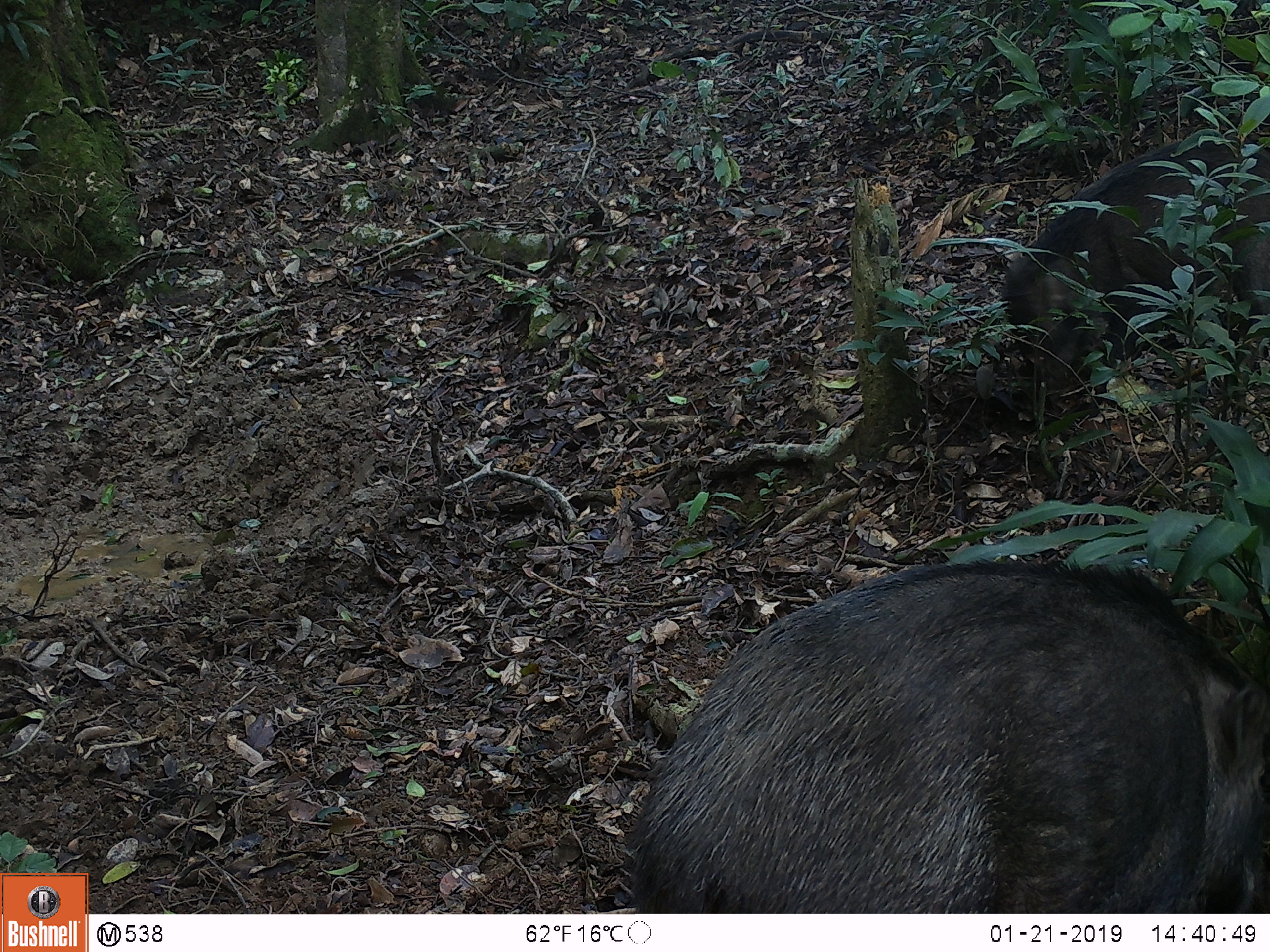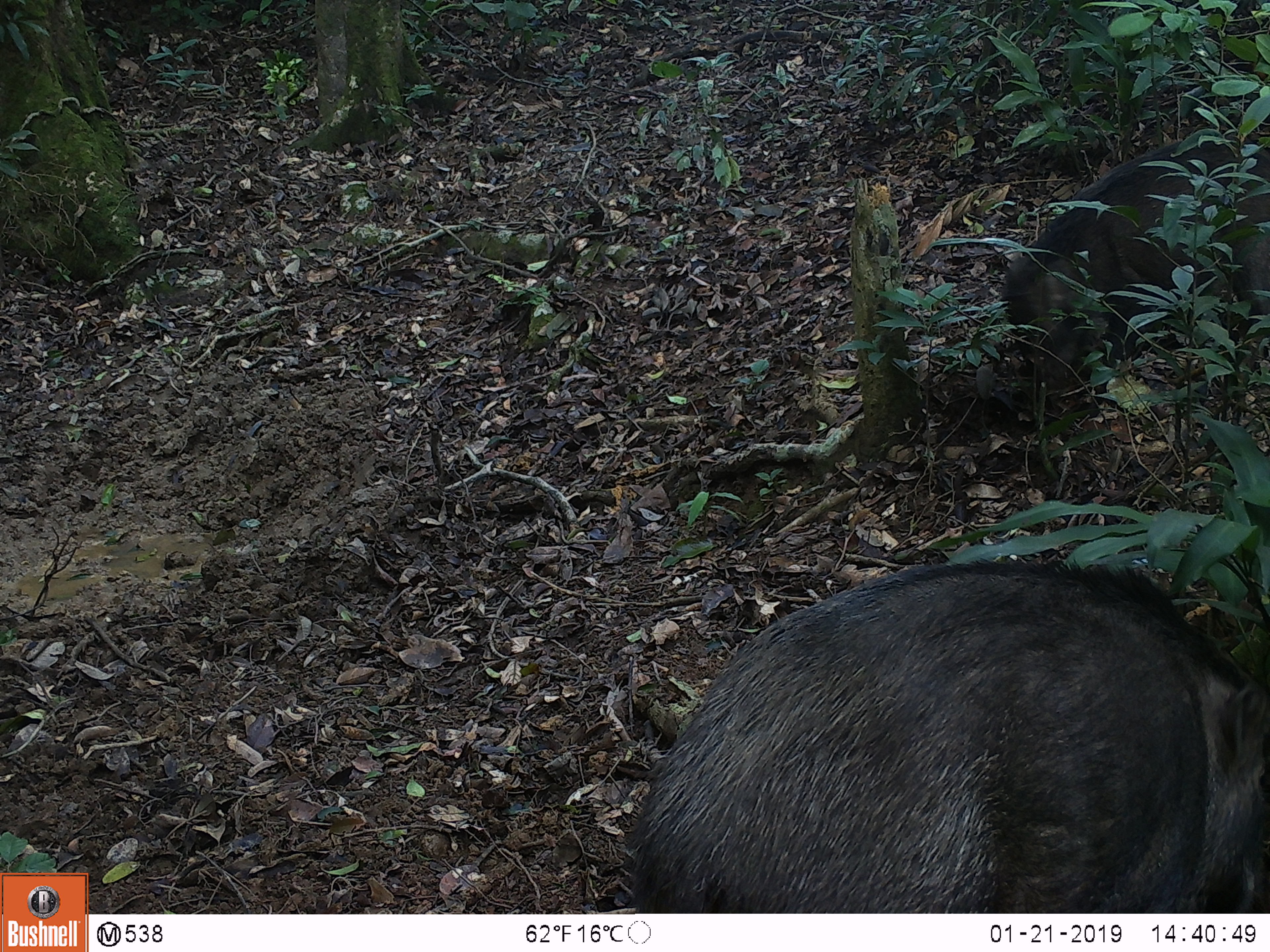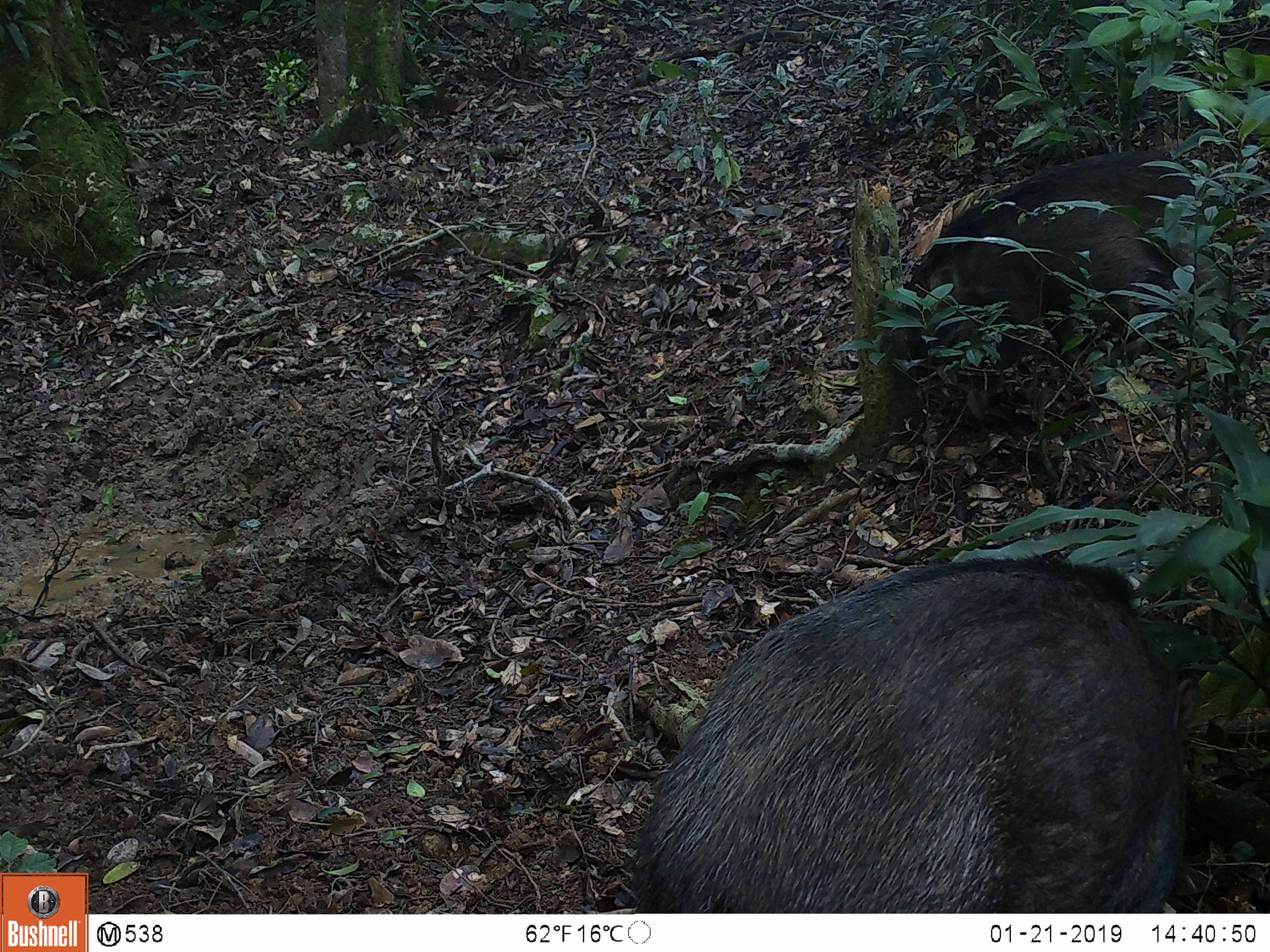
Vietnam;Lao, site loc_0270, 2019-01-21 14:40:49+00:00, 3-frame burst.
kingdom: Animalia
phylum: Chordata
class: Aves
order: Galliformes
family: Phasianidae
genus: Gallus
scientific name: Gallus gallus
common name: red junglefowl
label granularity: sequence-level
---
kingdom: Animalia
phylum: Chordata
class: Mammalia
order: Artiodactyla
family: Suidae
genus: Sus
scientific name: Sus scrofa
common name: eurasian wild pig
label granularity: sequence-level